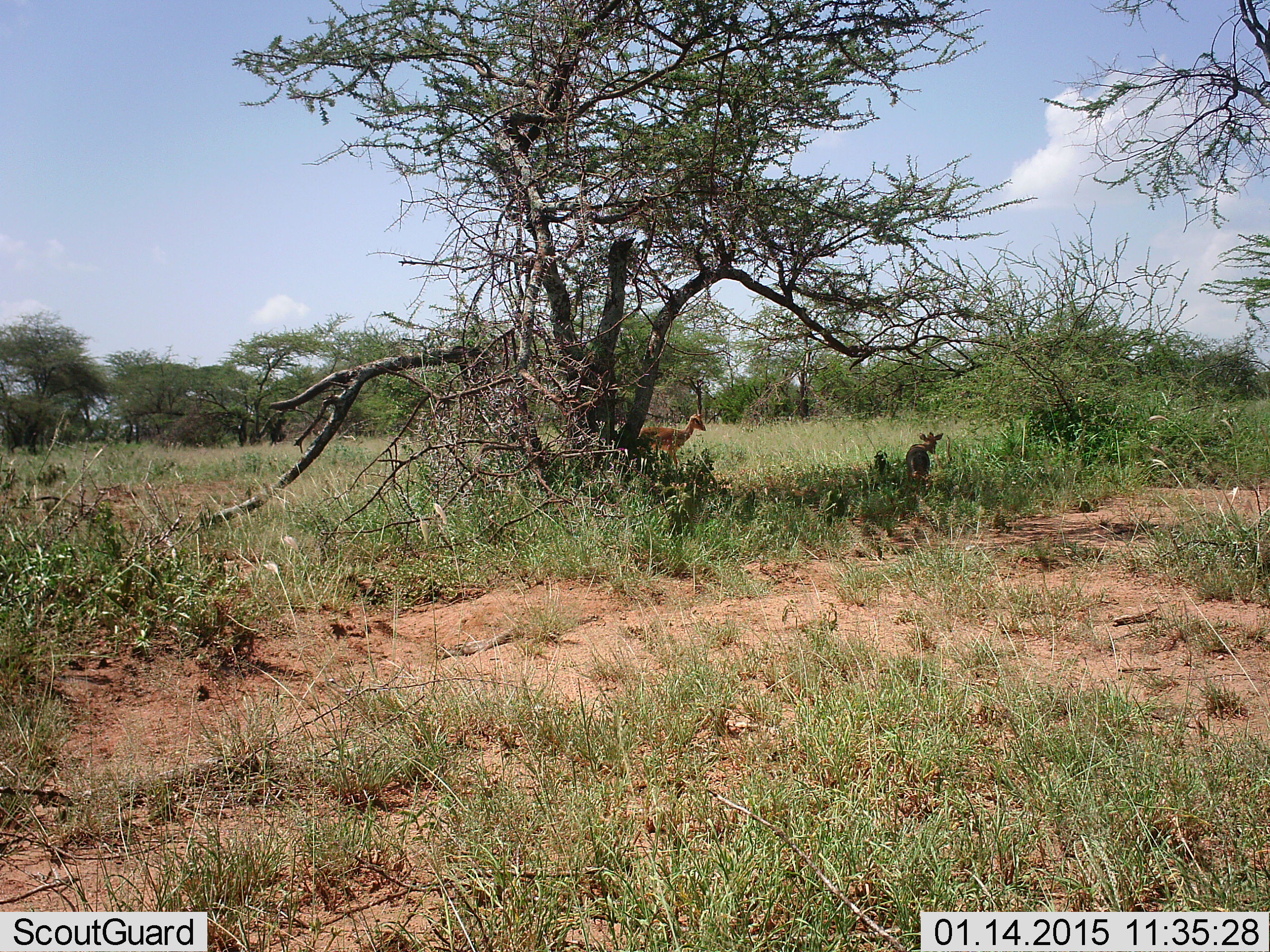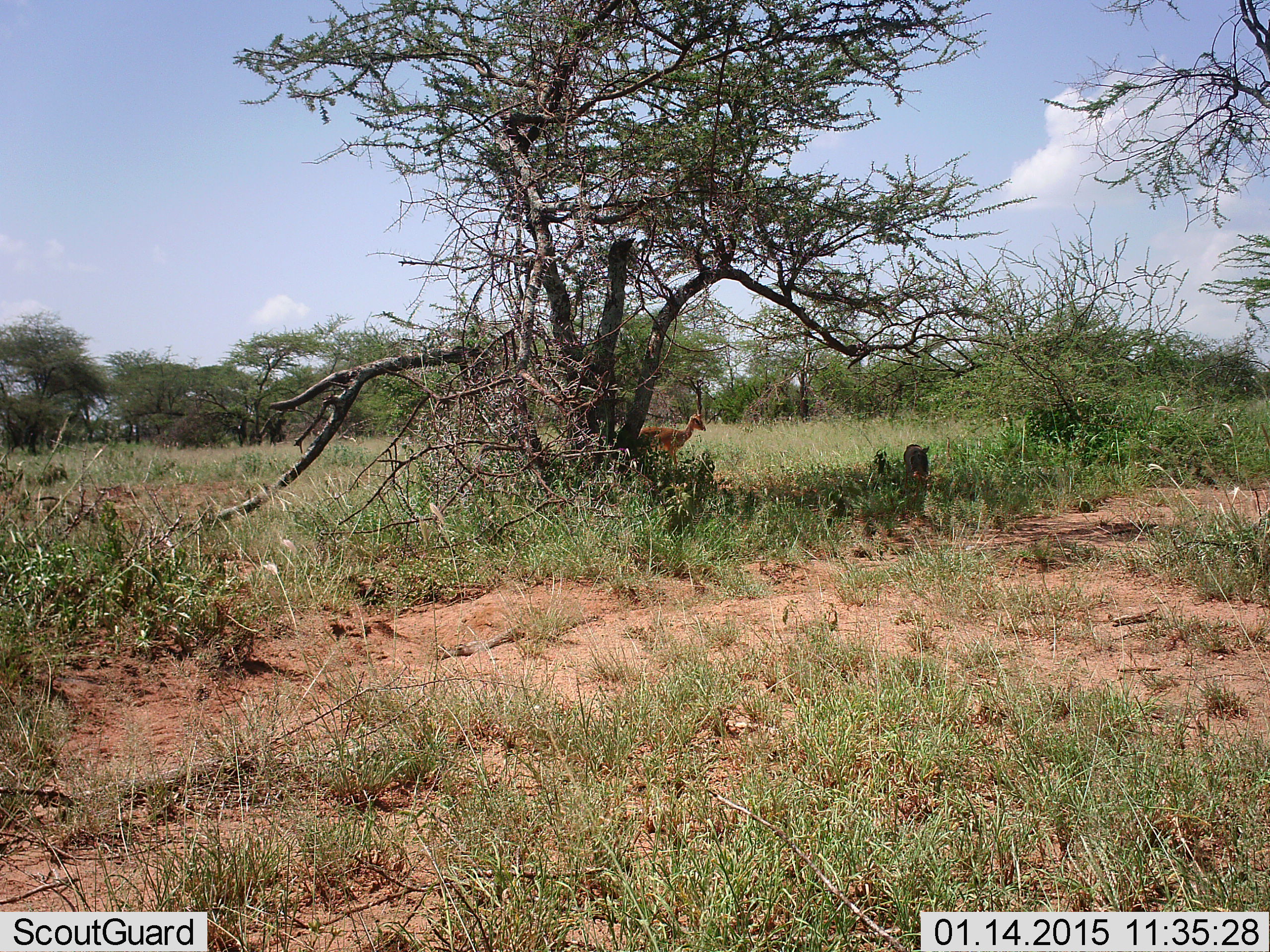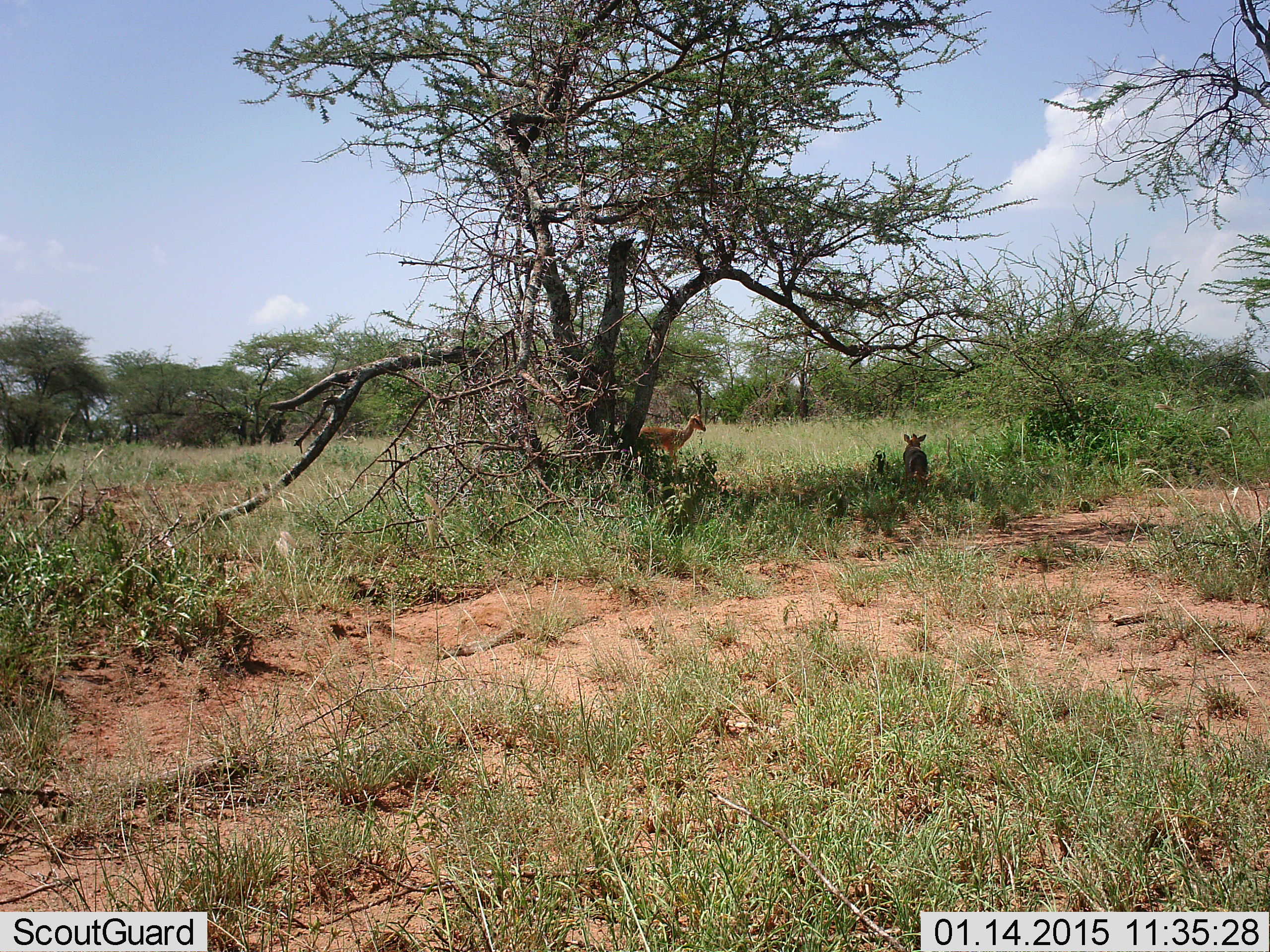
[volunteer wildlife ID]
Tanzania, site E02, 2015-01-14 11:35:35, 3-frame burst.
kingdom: Animalia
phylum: Chordata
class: Mammalia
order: Artiodactyla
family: Bovidae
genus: Madoqua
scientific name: Madoqua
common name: dikdik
Dikdik (Madoqua), count 2. Behavior (volunteer vote fractions): standing 100%, resting 0%, moving 12%, interacting 0%. Young present (vote fraction): 0%. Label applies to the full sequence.